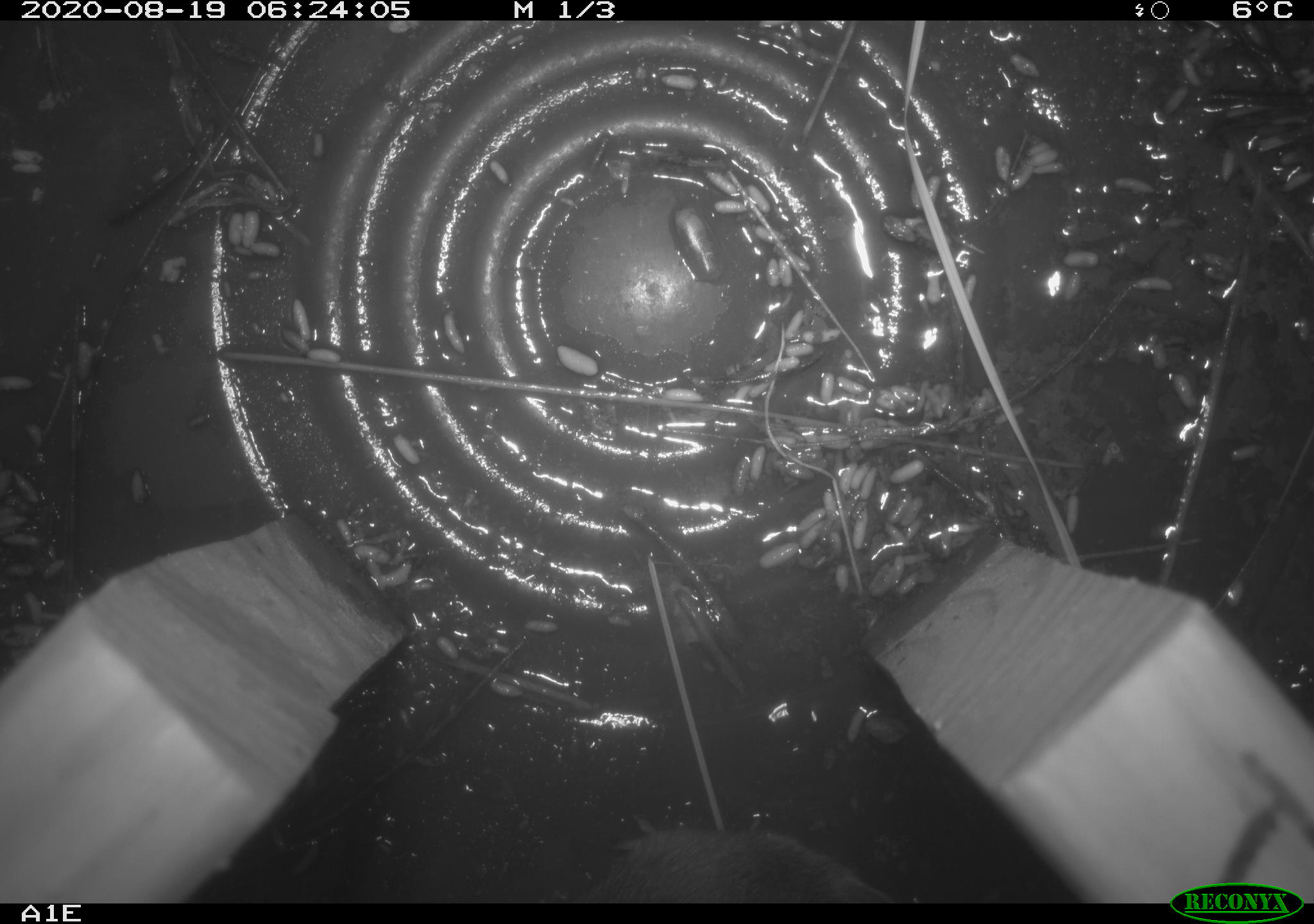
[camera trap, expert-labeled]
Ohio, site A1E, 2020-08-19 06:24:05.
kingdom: Animalia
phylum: Chordata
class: Mammalia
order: Rodentia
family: Cricetidae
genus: Microtus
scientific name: Microtus pennsylvanicus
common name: meadow vole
Meadow vole (Microtus pennsylvanicus).